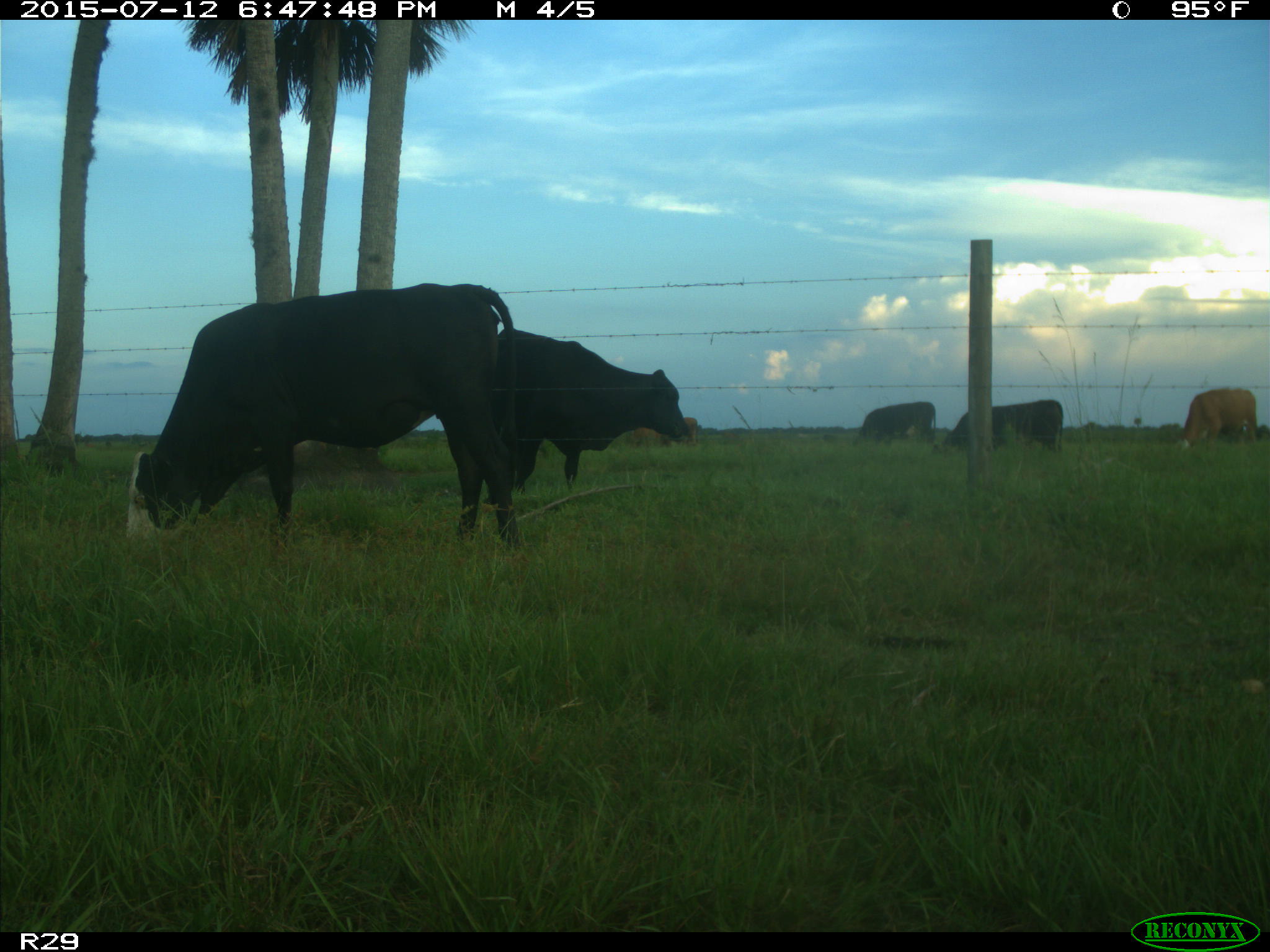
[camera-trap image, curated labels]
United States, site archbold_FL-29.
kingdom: Animalia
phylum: Chordata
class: Mammalia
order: Artiodactyla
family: Bovidae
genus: Bos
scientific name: Bos taurus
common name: domestic cow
Bos taurus (domestic cow).